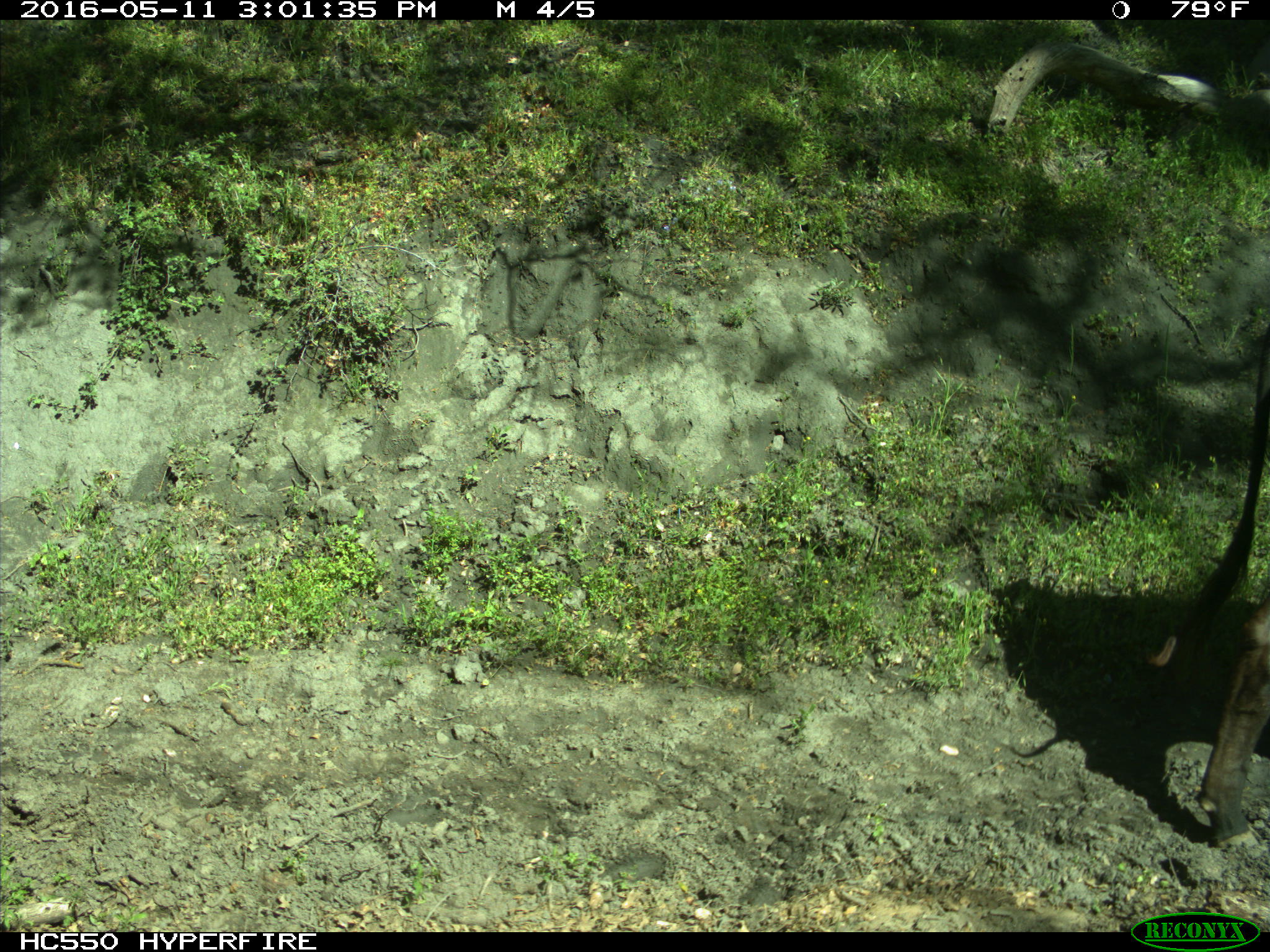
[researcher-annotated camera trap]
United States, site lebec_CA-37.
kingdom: Animalia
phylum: Chordata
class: Mammalia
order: Artiodactyla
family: Bovidae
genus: Bos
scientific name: Bos taurus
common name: domestic cow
Bos taurus (domestic cow).